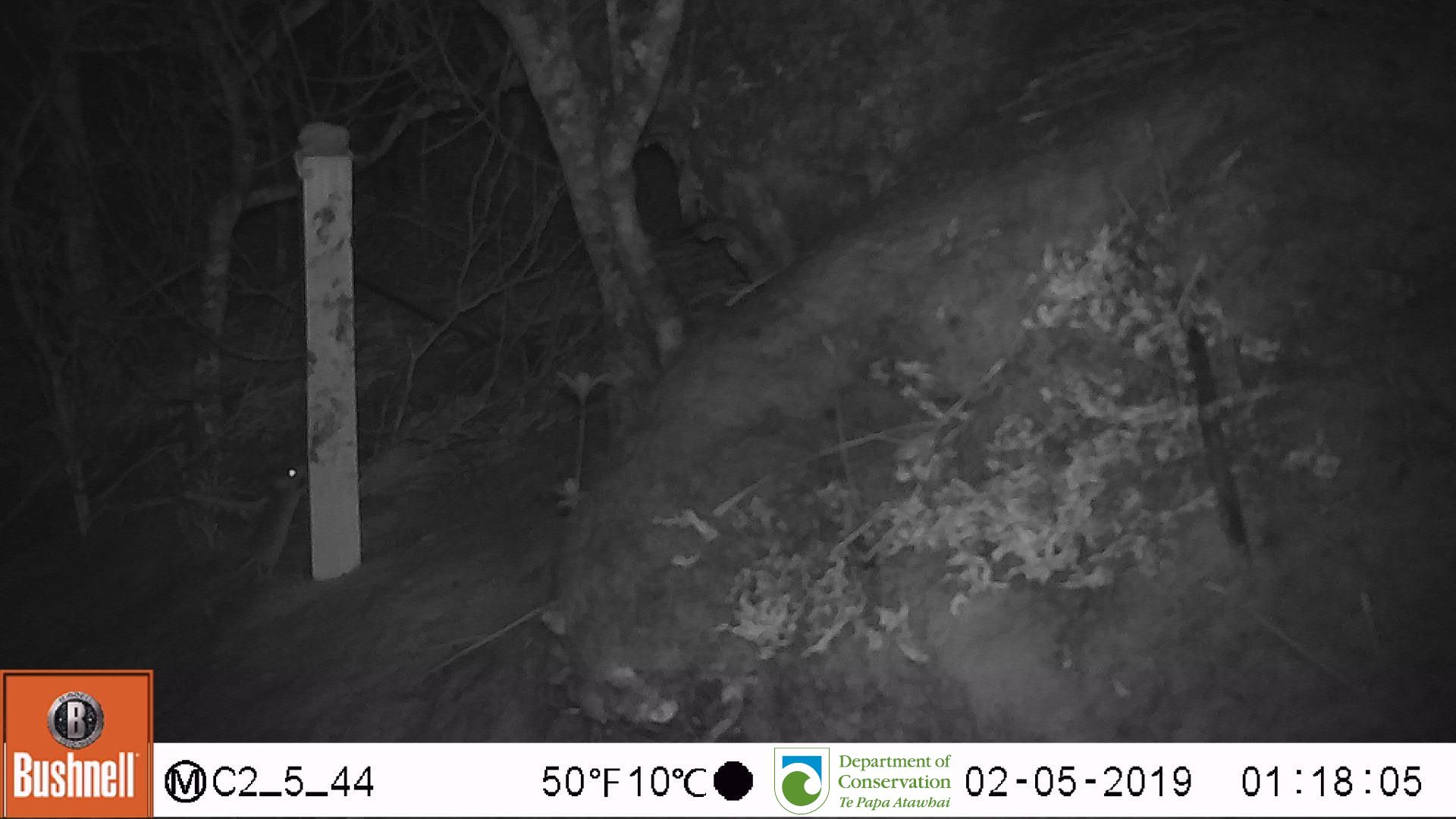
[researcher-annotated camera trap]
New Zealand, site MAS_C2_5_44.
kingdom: Animalia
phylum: Chordata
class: Mammalia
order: Rodentia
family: Muridae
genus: Mus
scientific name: Mus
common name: mouse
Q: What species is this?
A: Mouse (Mus).